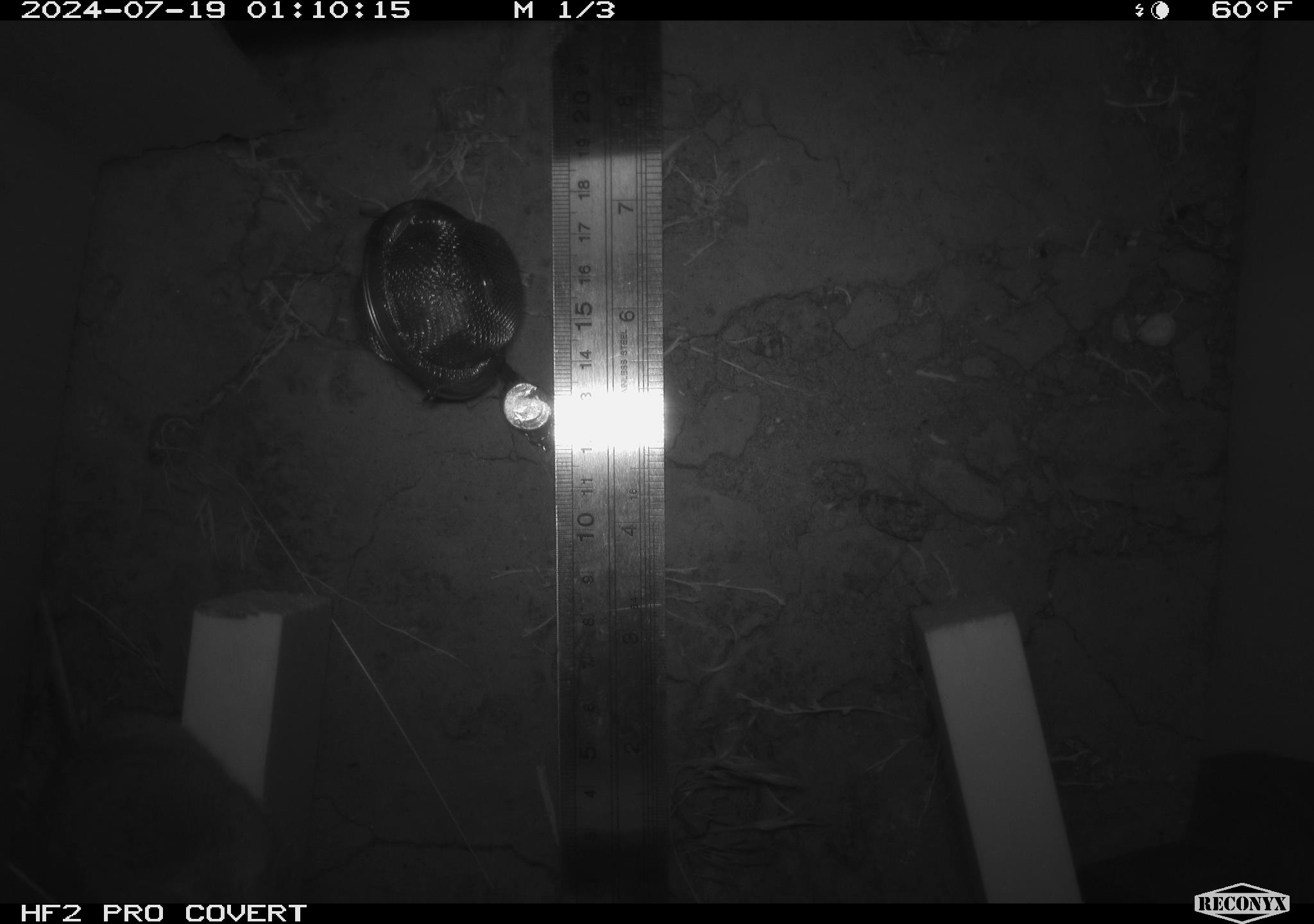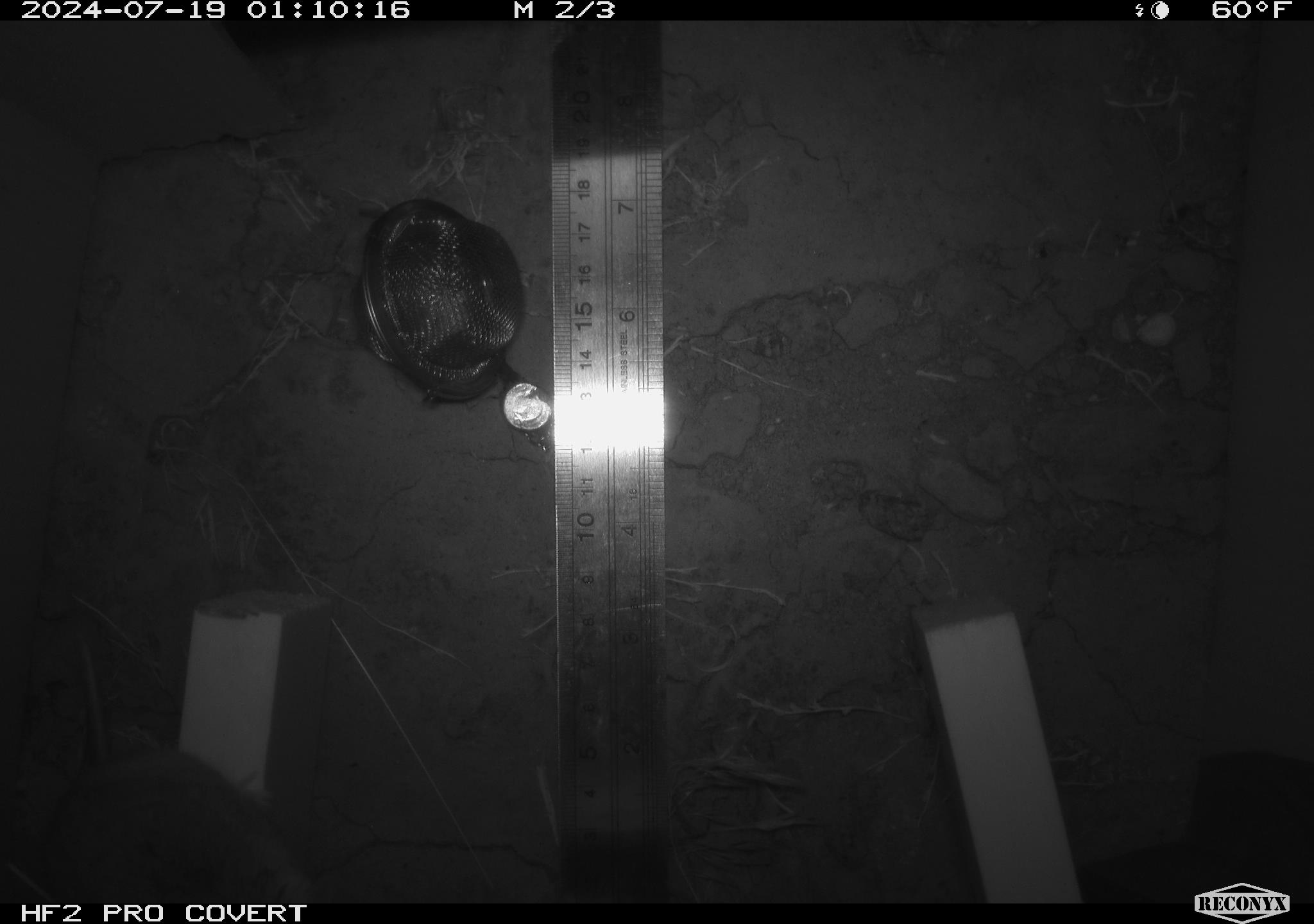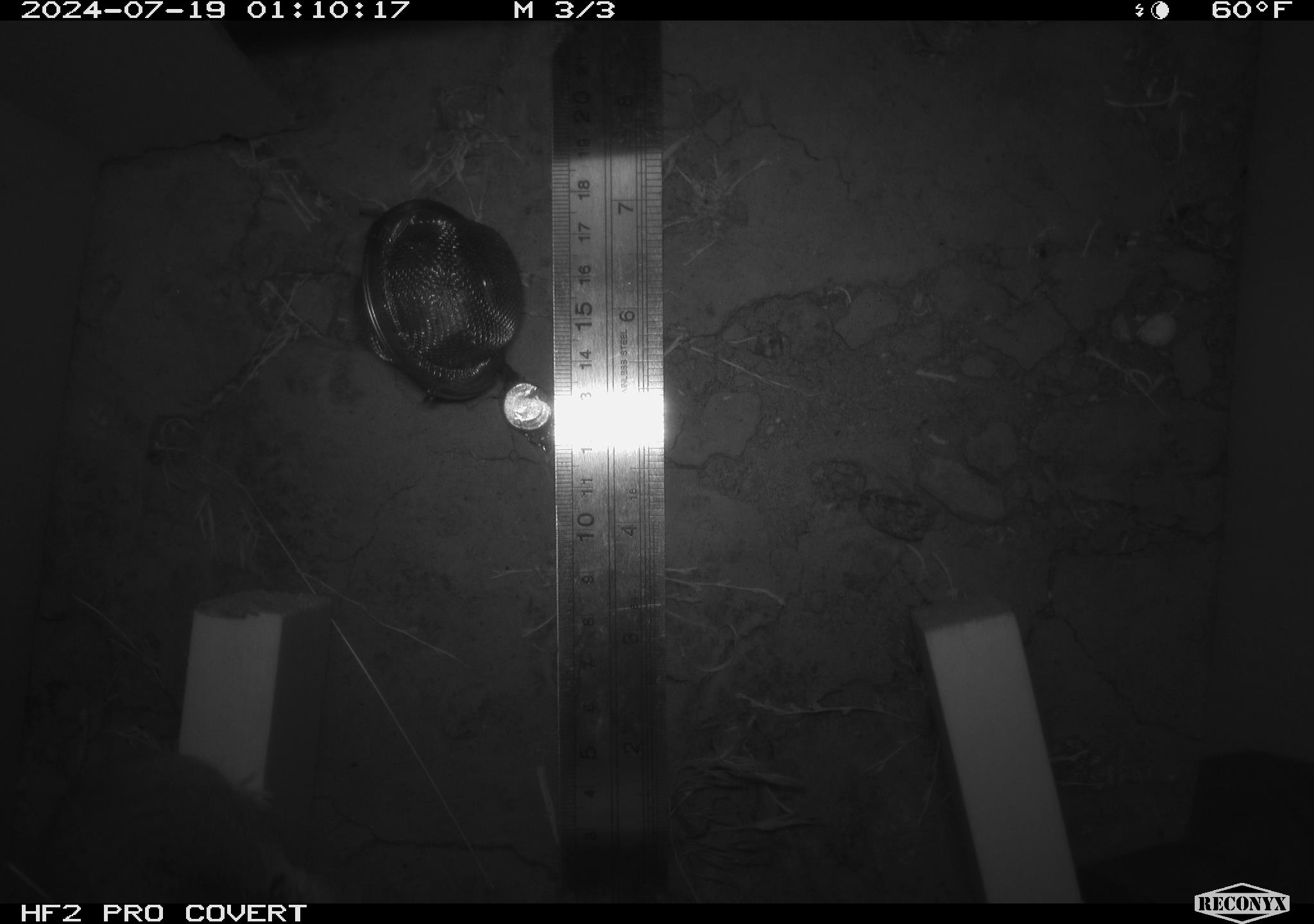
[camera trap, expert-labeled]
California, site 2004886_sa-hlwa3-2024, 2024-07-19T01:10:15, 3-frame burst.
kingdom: Animalia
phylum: Chordata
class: Mammalia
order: Rodentia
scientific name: Rodentia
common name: mouse species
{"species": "mouse species (Rodentia)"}